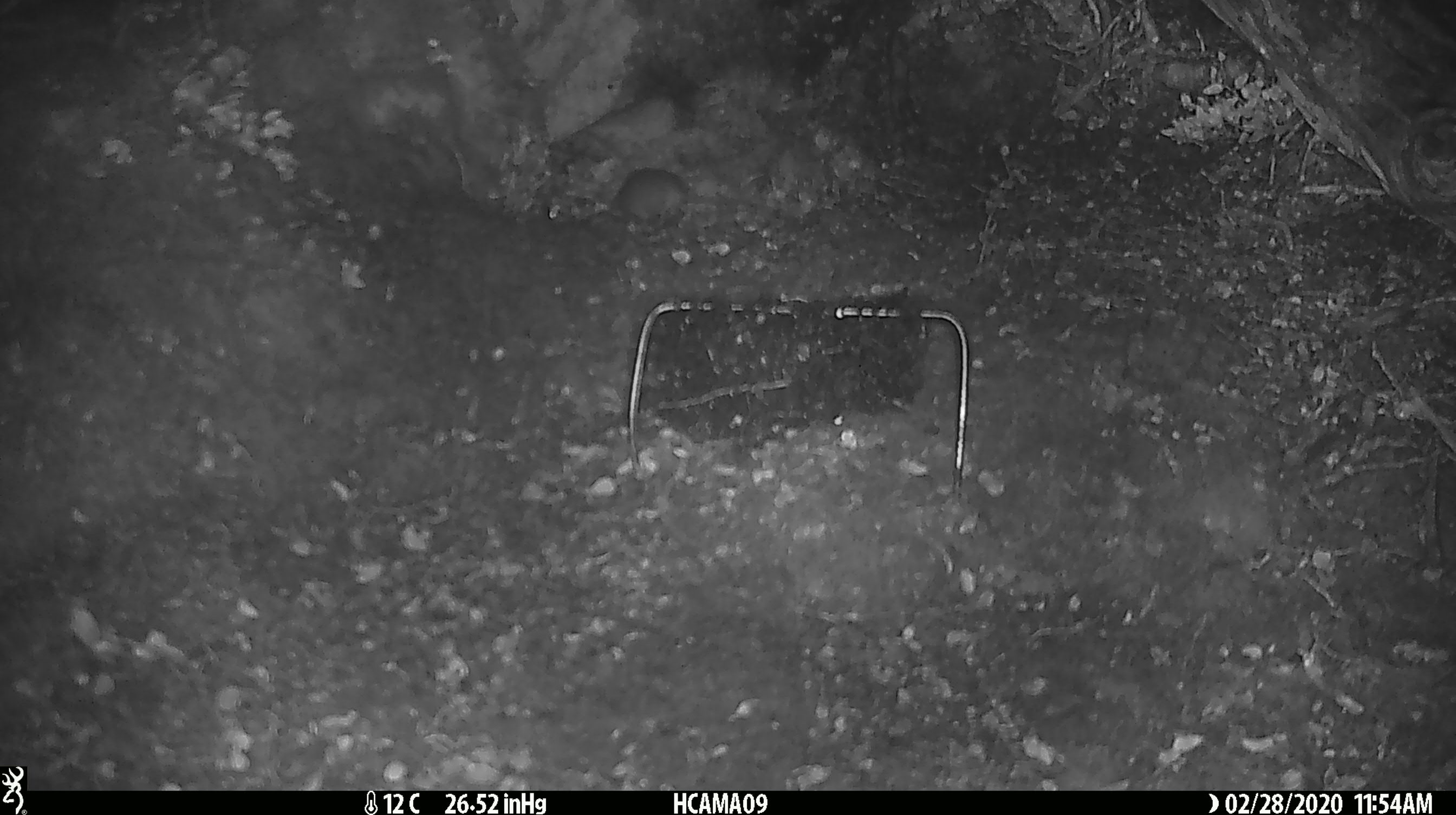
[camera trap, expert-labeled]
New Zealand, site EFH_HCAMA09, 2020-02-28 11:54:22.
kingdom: Animalia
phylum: Chordata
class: Mammalia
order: Rodentia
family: Muridae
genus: Mus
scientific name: Mus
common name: mouse